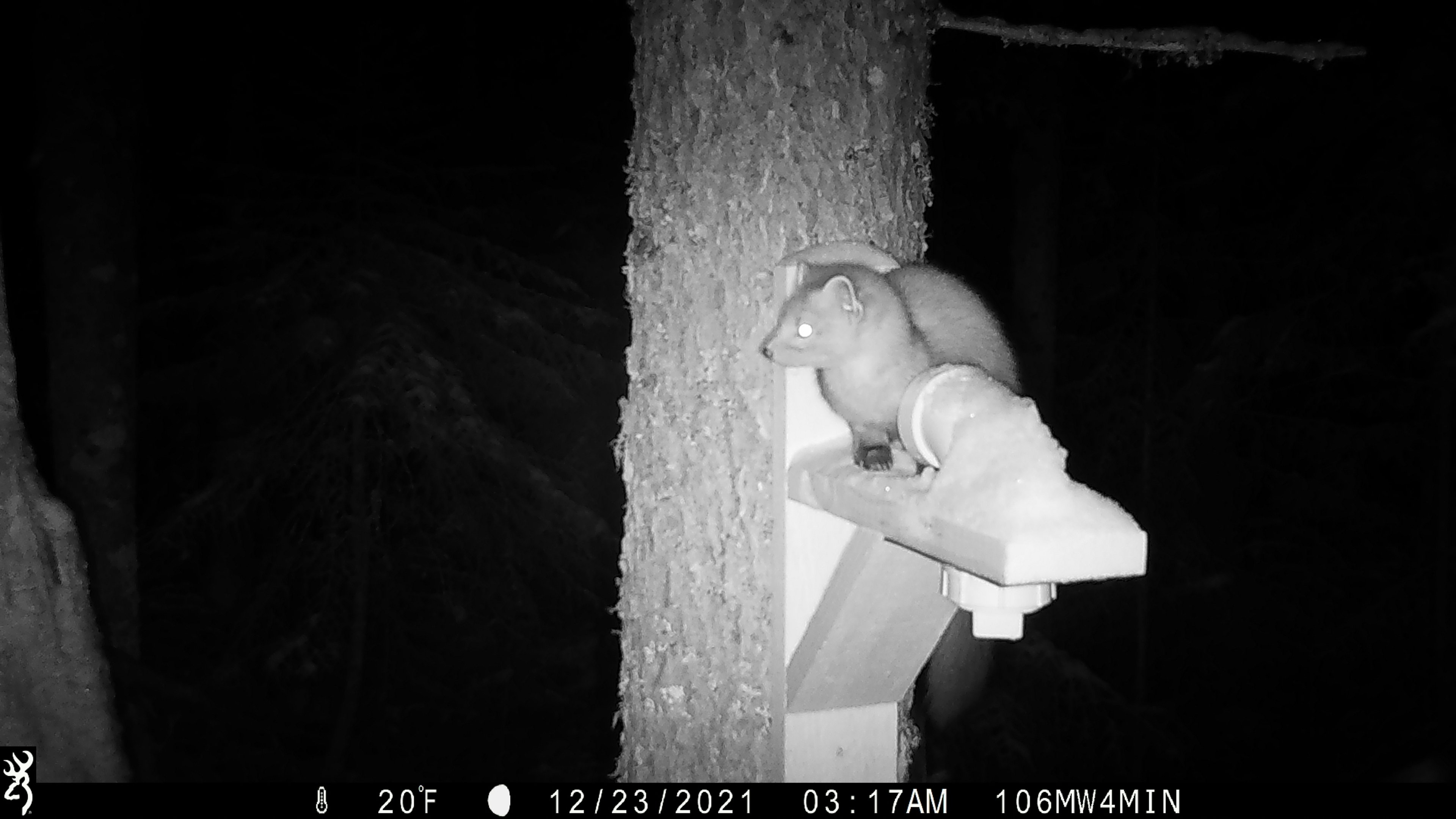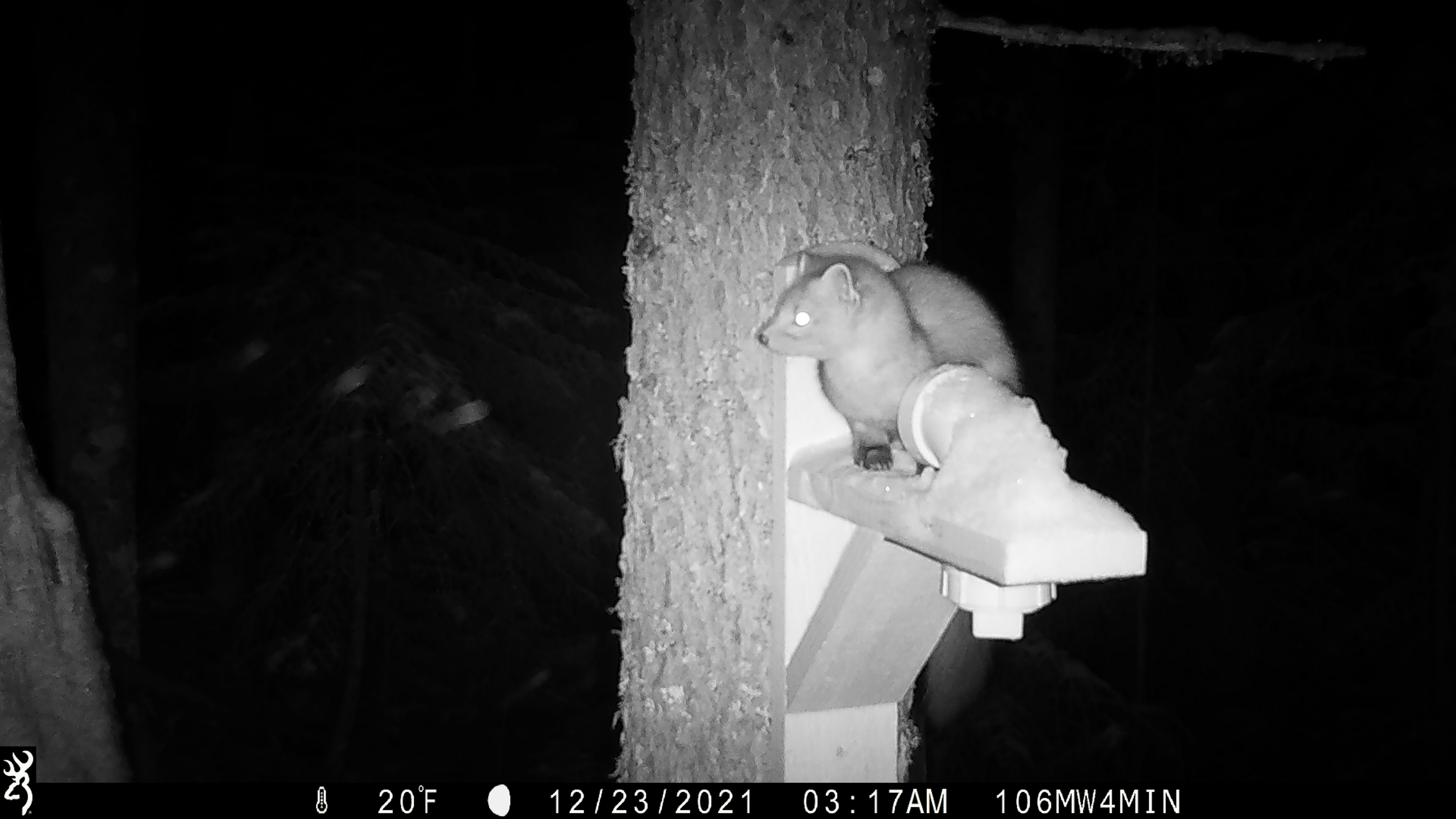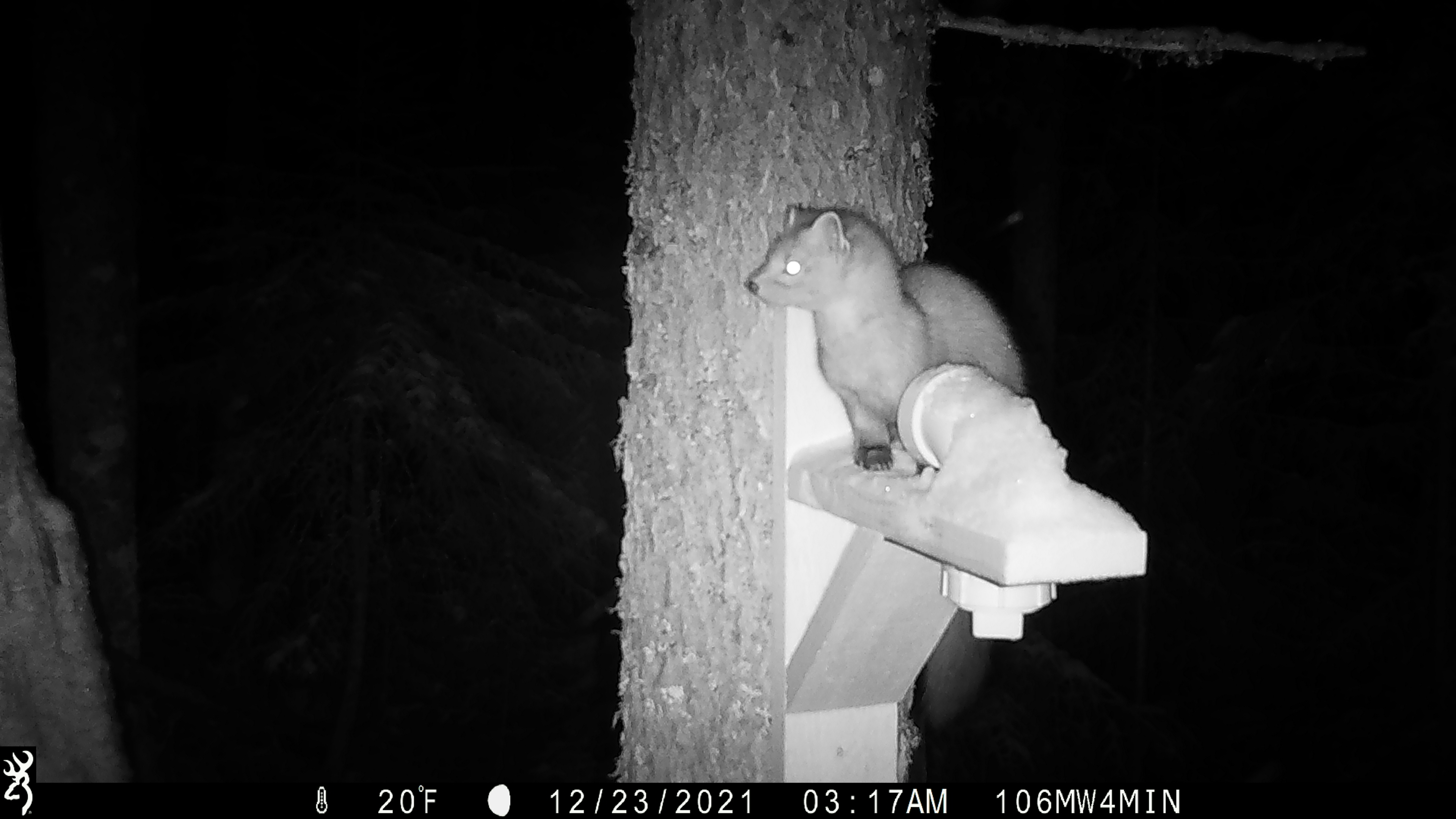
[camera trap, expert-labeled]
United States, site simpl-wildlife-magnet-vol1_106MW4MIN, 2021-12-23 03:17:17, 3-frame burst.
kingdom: Animalia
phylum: Chordata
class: Mammalia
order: Carnivora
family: Mustelidae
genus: Martes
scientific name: Martes americana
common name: american marten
American marten (Martes americana).